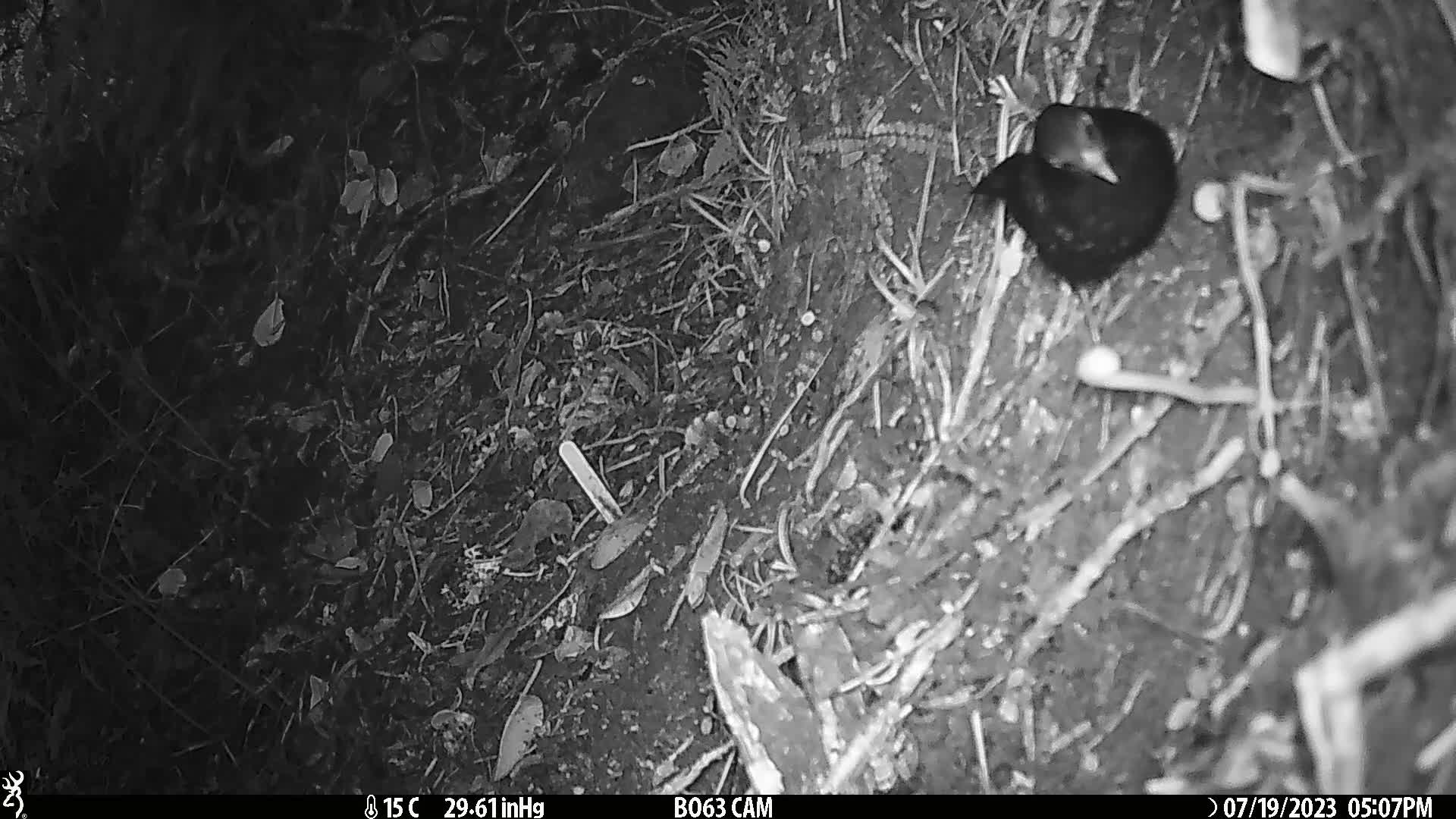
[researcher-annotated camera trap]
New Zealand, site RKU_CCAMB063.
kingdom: Animalia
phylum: Chordata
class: Aves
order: Passeriformes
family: Turdidae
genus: Turdus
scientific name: Turdus merula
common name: eurasian blackbird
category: blackbird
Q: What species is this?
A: Blackbird (eurasian blackbird) (Turdus merula).